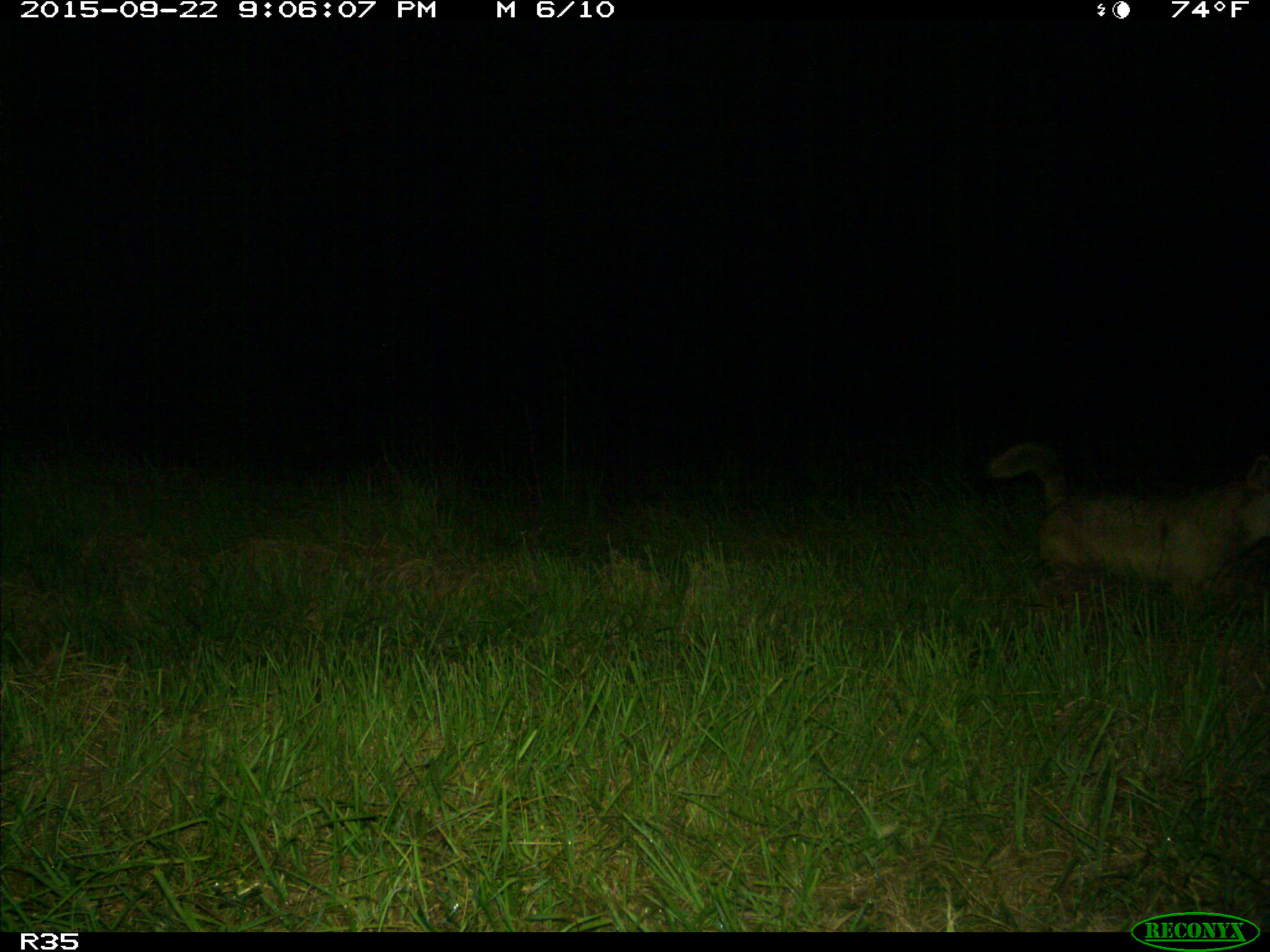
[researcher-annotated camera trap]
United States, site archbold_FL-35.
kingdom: Animalia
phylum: Chordata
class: Mammalia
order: Carnivora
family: Canidae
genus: Canis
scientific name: Canis latrans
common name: coyote